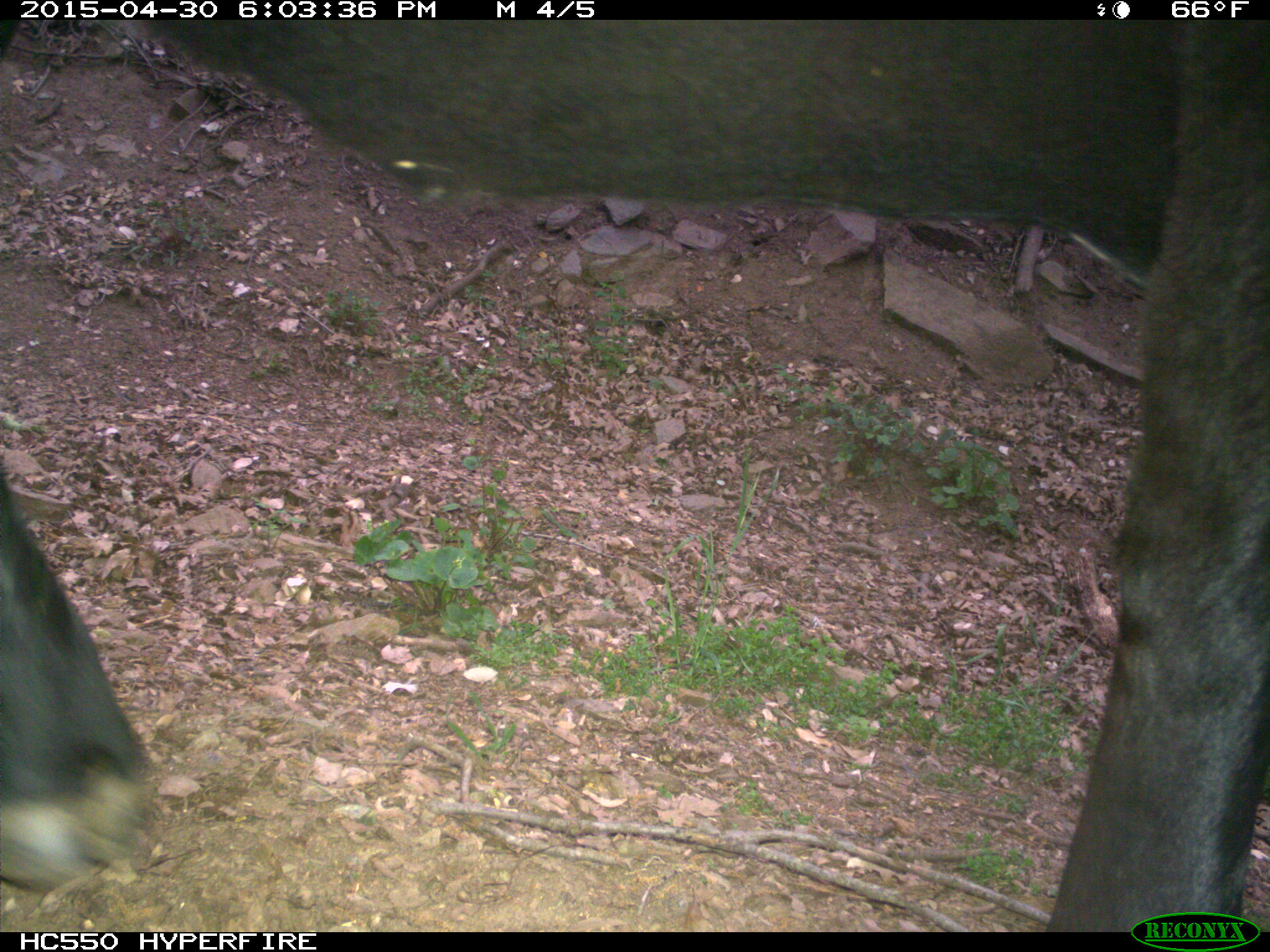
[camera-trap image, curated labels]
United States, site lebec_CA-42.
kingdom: Animalia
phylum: Chordata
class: Mammalia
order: Artiodactyla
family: Bovidae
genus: Bos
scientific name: Bos taurus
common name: domestic cow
Bos taurus (domestic cow).